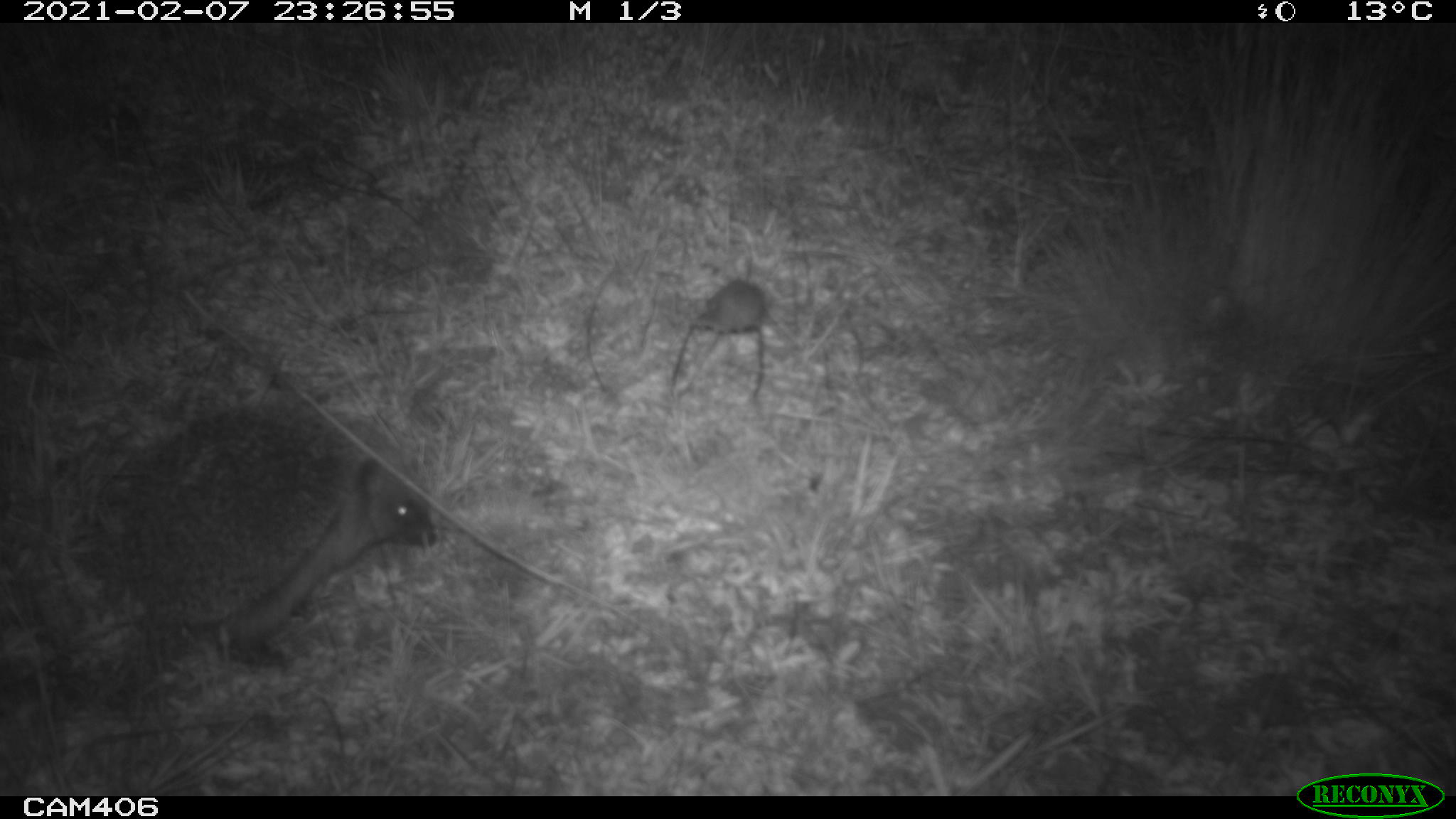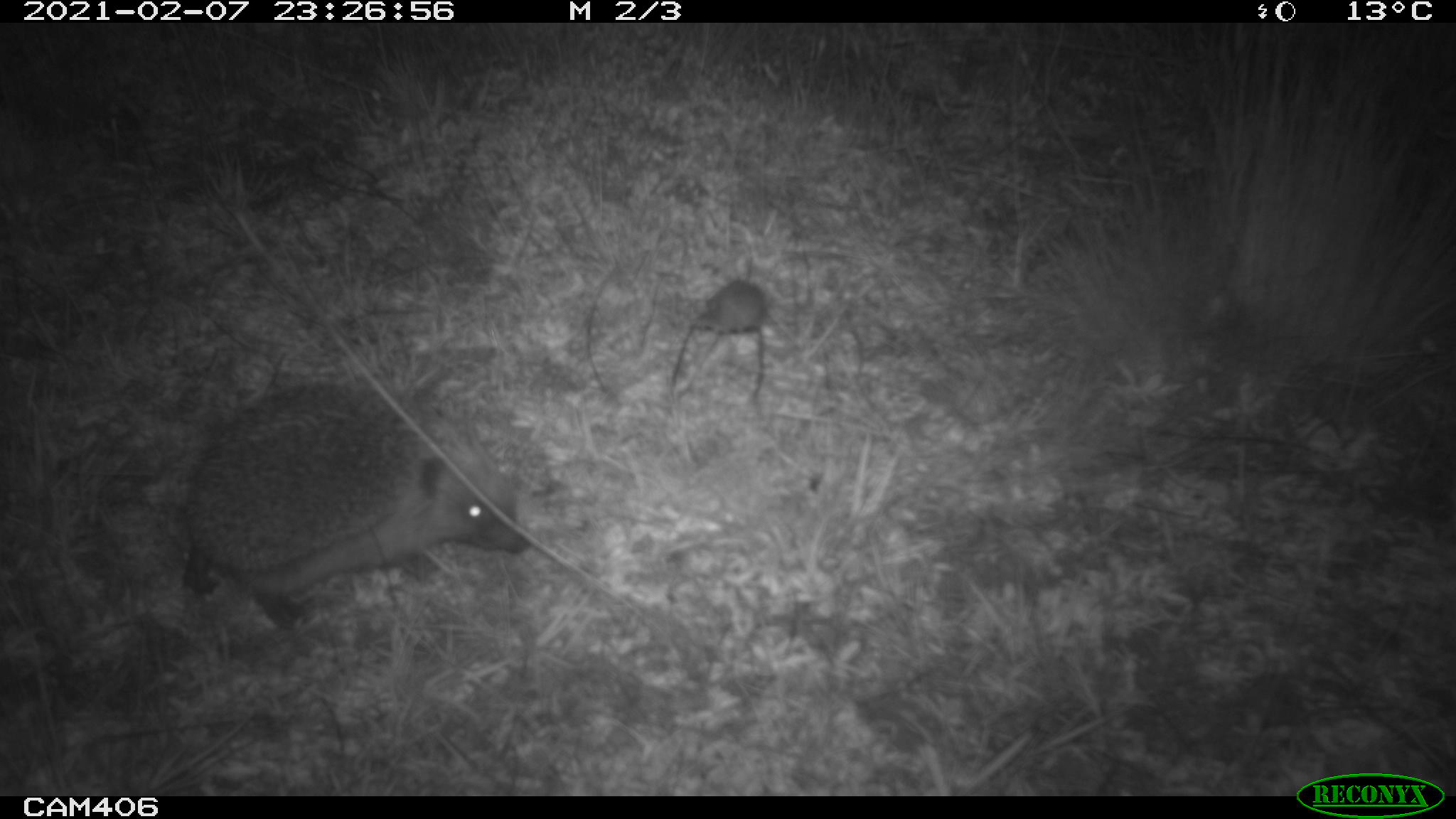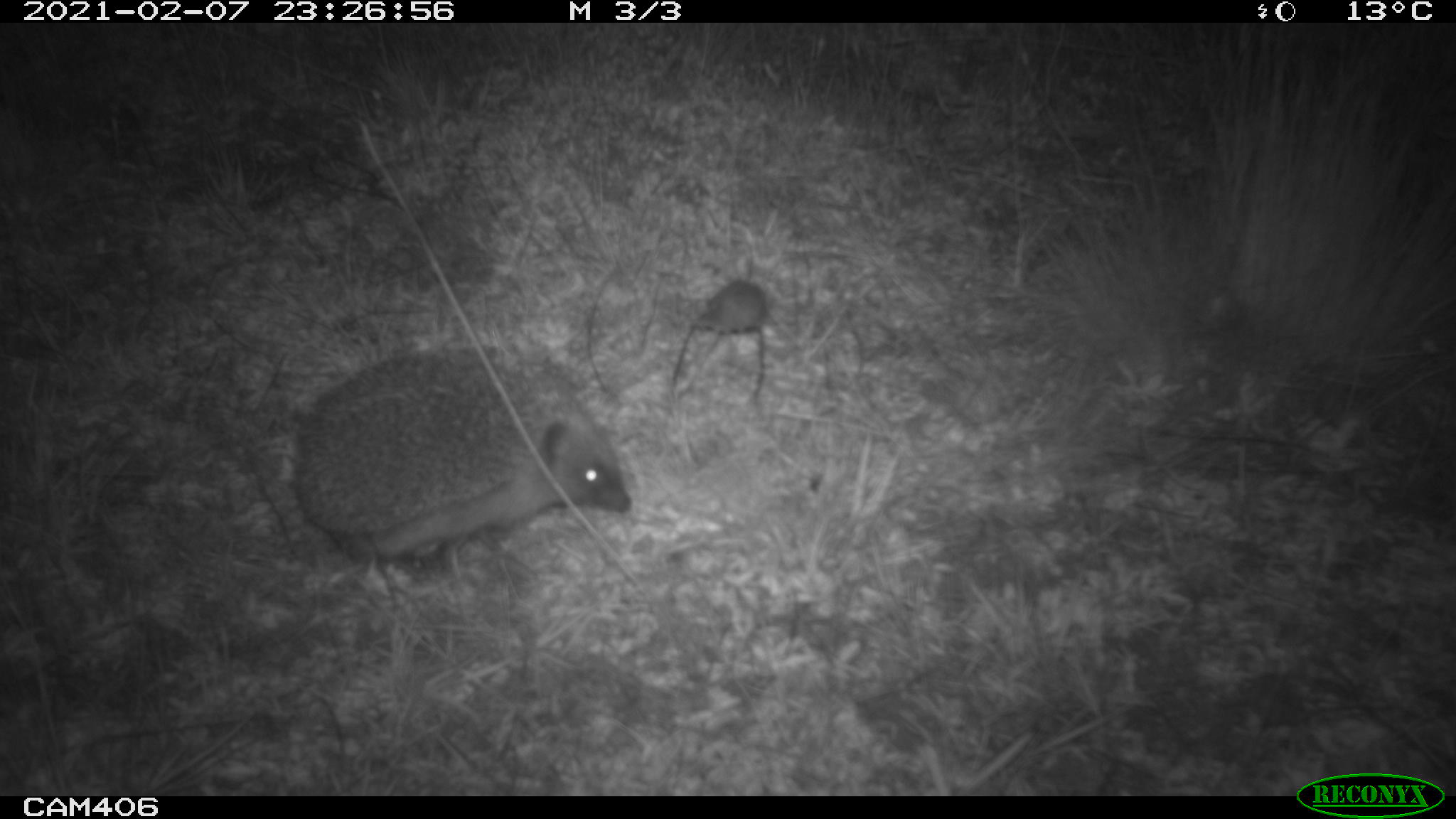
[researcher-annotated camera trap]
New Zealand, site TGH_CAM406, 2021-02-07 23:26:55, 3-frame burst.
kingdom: Animalia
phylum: Chordata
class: Mammalia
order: Eulipotyphla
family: Erinaceidae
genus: Erinaceus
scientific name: Erinaceus europaeus europaeus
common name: european hedgehog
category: hedgehog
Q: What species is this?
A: Hedgehog (european hedgehog) (Erinaceus europaeus europaeus).